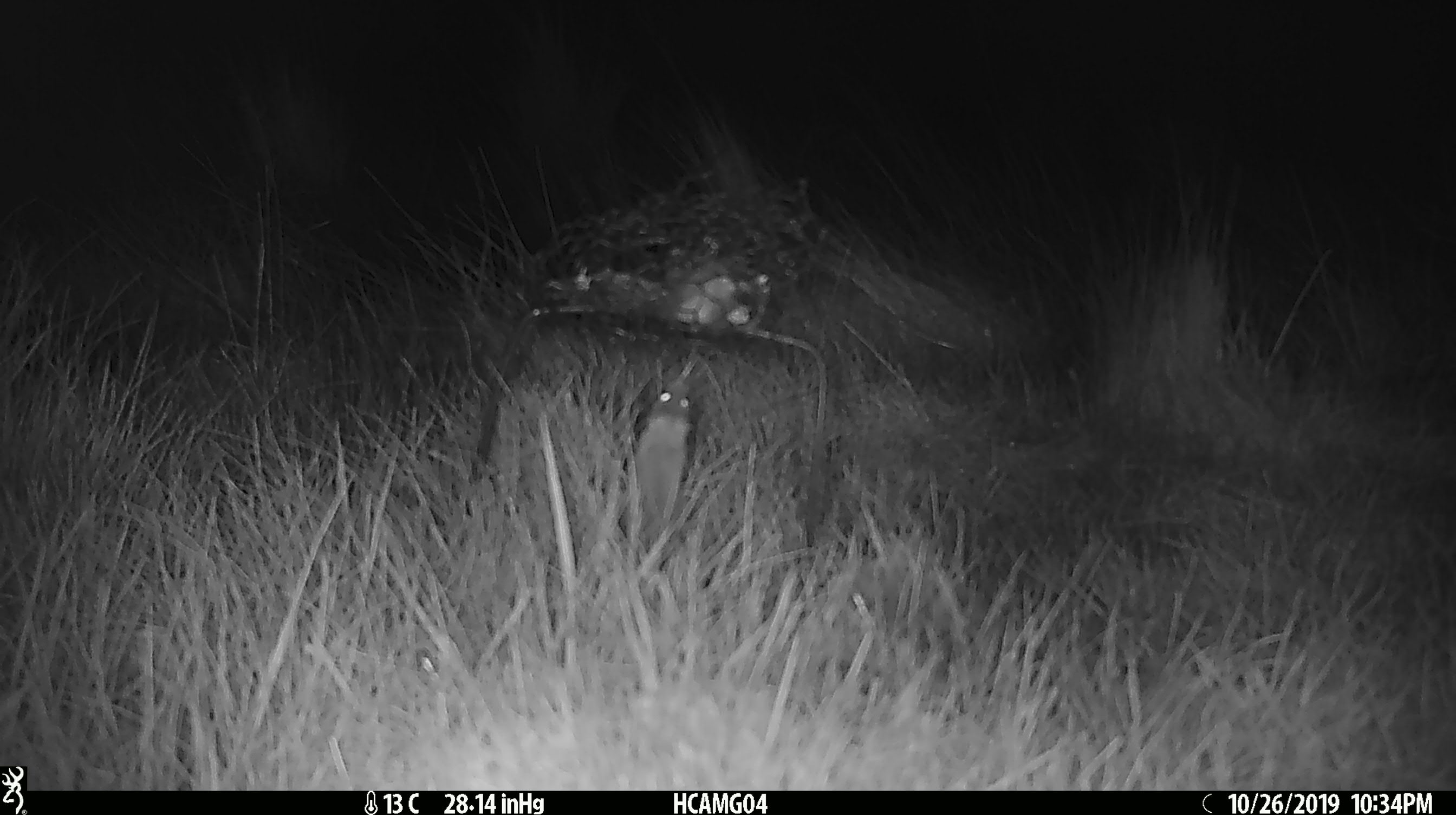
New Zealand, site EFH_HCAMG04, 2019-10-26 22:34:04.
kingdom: Animalia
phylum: Chordata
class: Mammalia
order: Rodentia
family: Muridae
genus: Mus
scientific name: Mus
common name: mouse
Mouse (Mus).